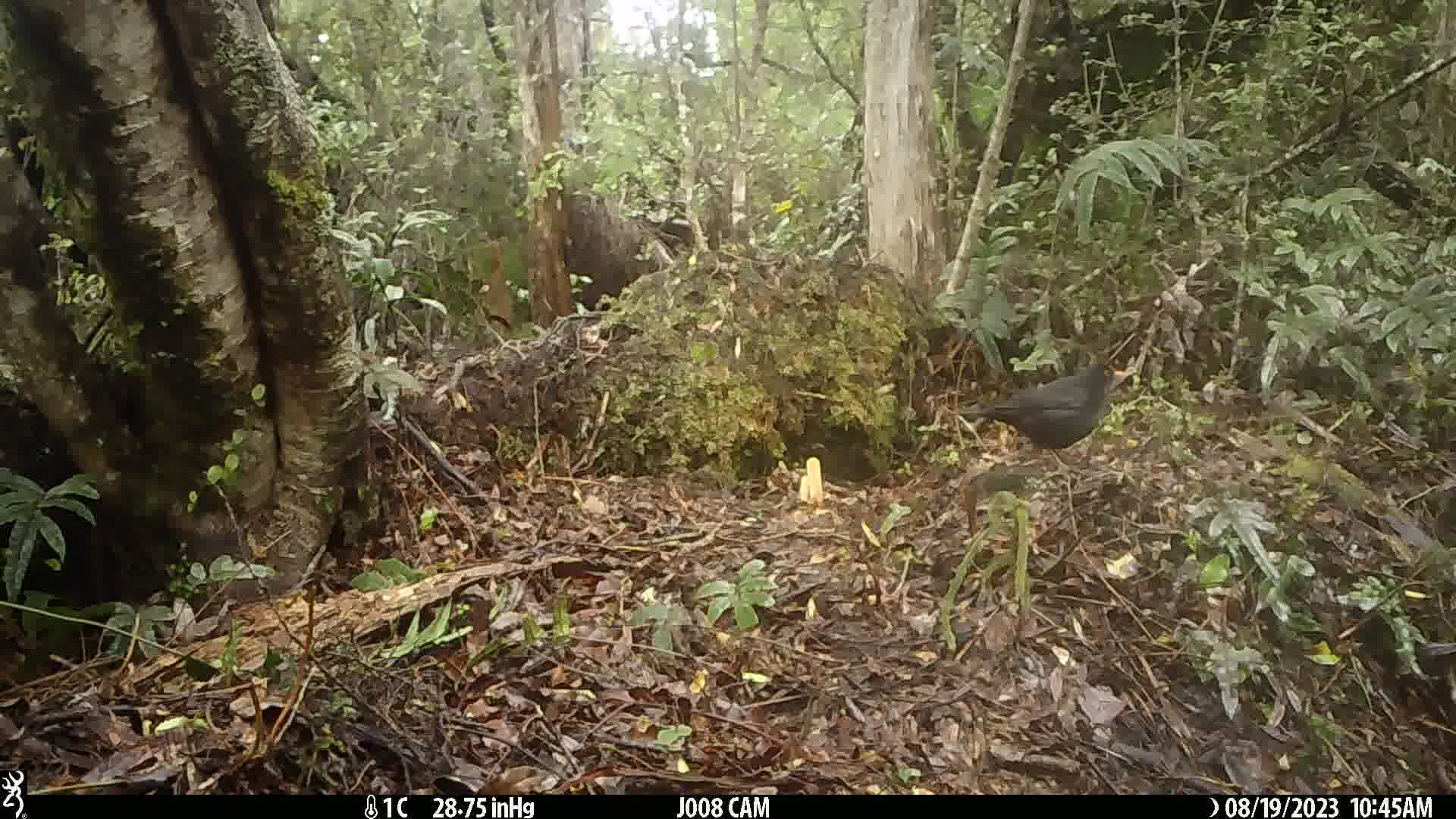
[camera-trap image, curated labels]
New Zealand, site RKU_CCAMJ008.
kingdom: Animalia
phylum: Chordata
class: Aves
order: Passeriformes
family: Turdidae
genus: Turdus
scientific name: Turdus merula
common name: eurasian blackbird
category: blackbird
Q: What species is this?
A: Blackbird (eurasian blackbird) (Turdus merula).